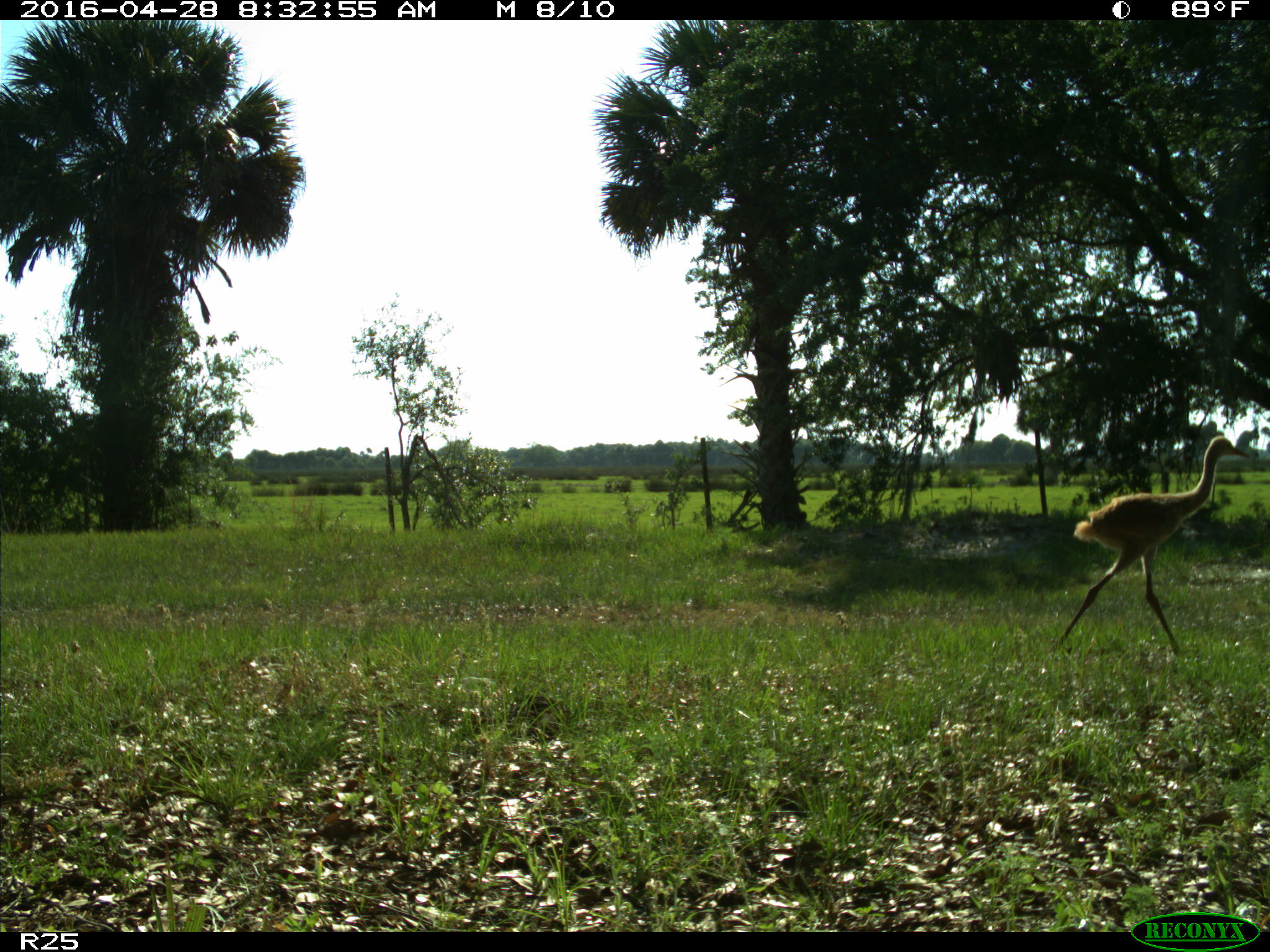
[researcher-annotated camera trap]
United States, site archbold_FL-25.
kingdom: Animalia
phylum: Chordata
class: Aves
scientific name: Aves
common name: birds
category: unidentified bird